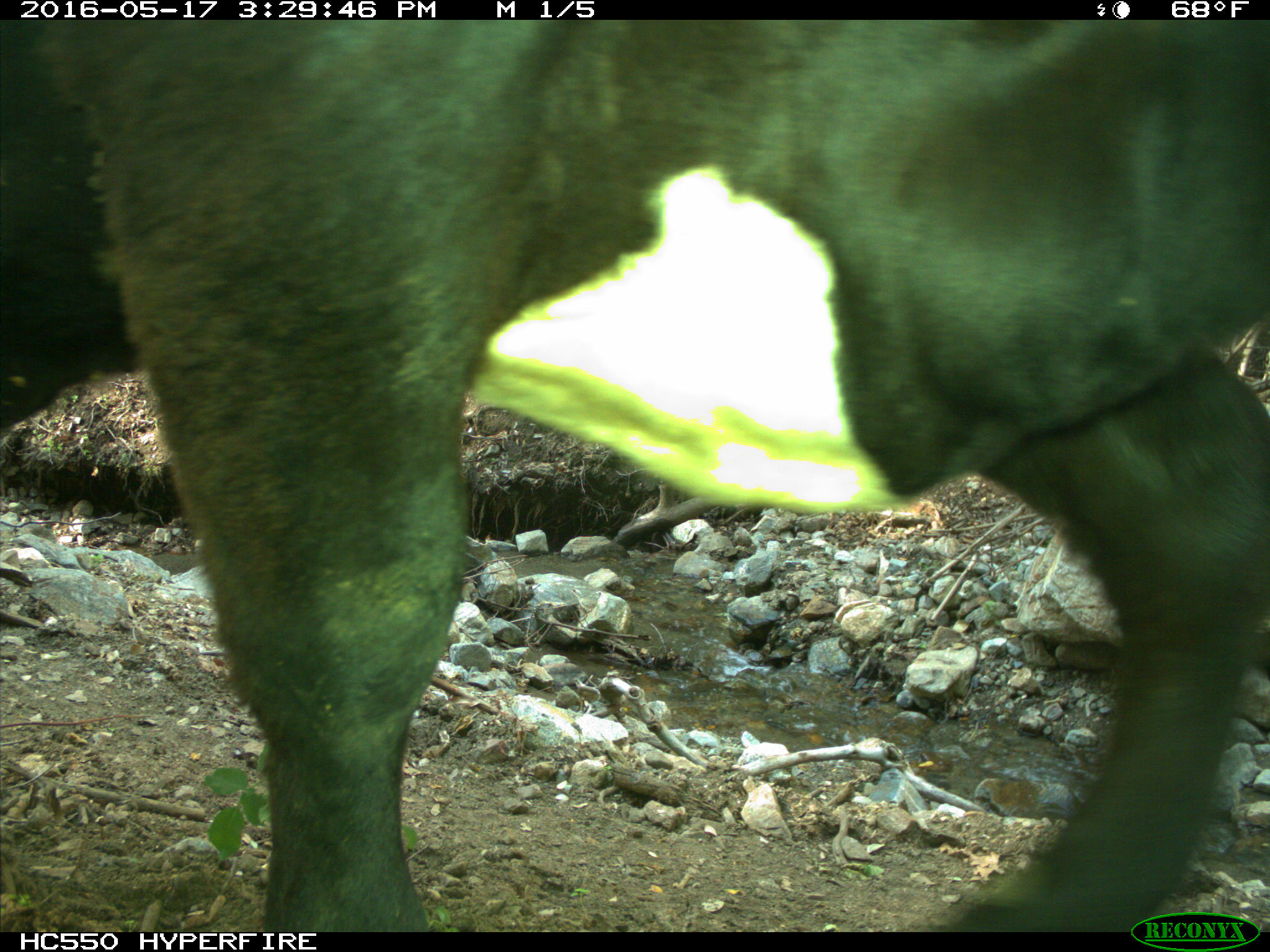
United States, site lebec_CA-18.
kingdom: Animalia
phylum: Chordata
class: Mammalia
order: Artiodactyla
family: Bovidae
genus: Bos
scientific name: Bos taurus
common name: domestic cow